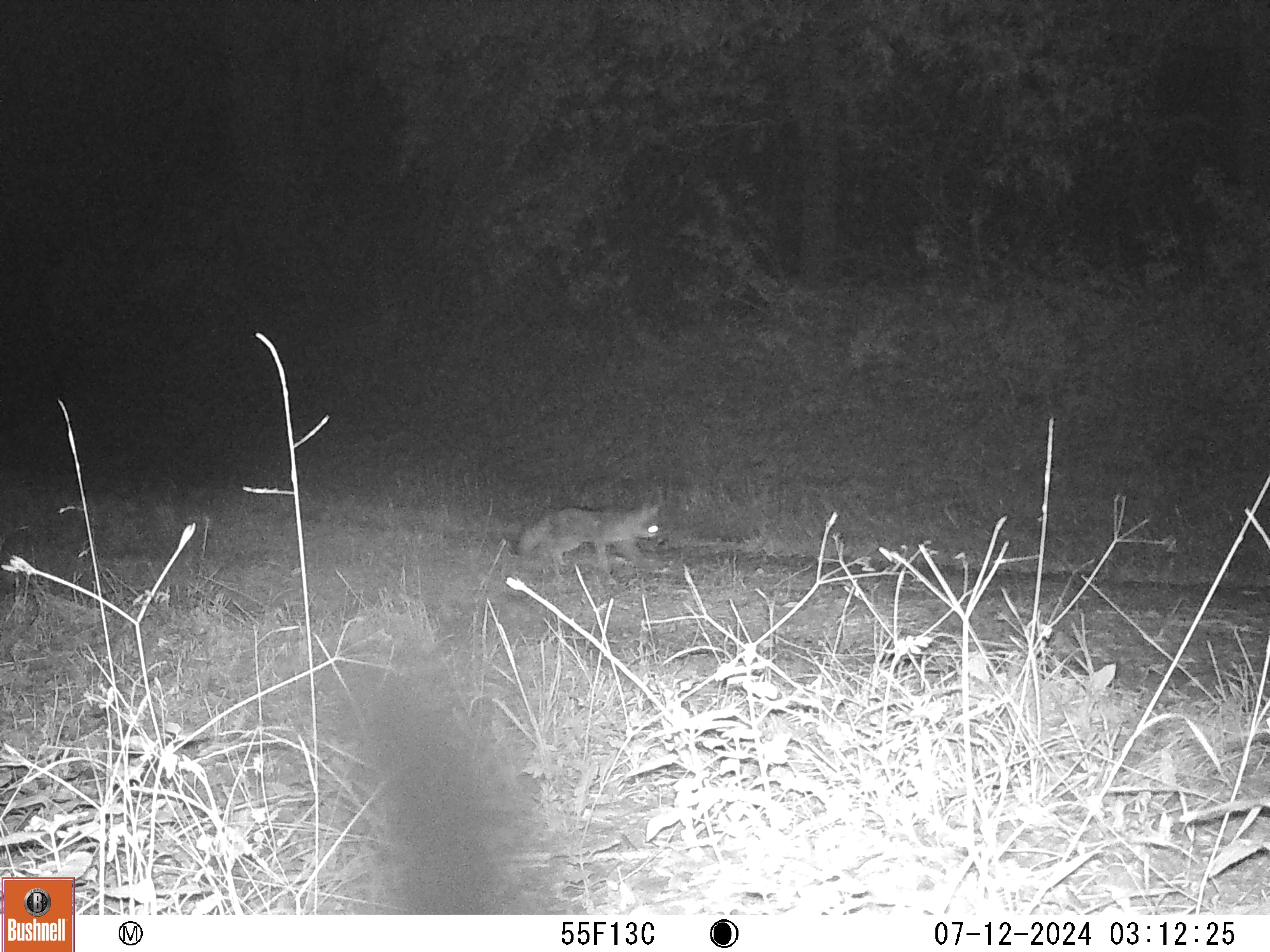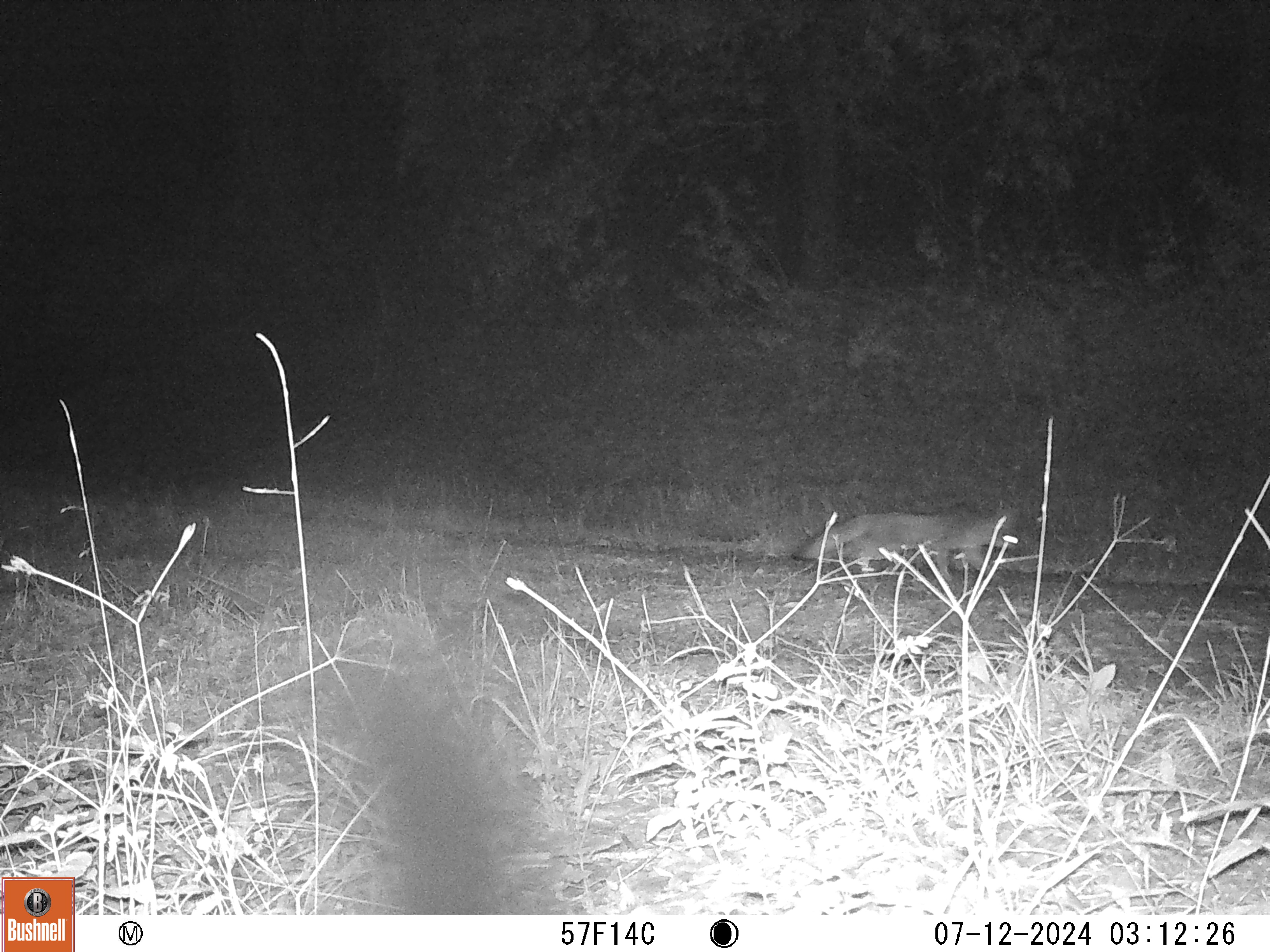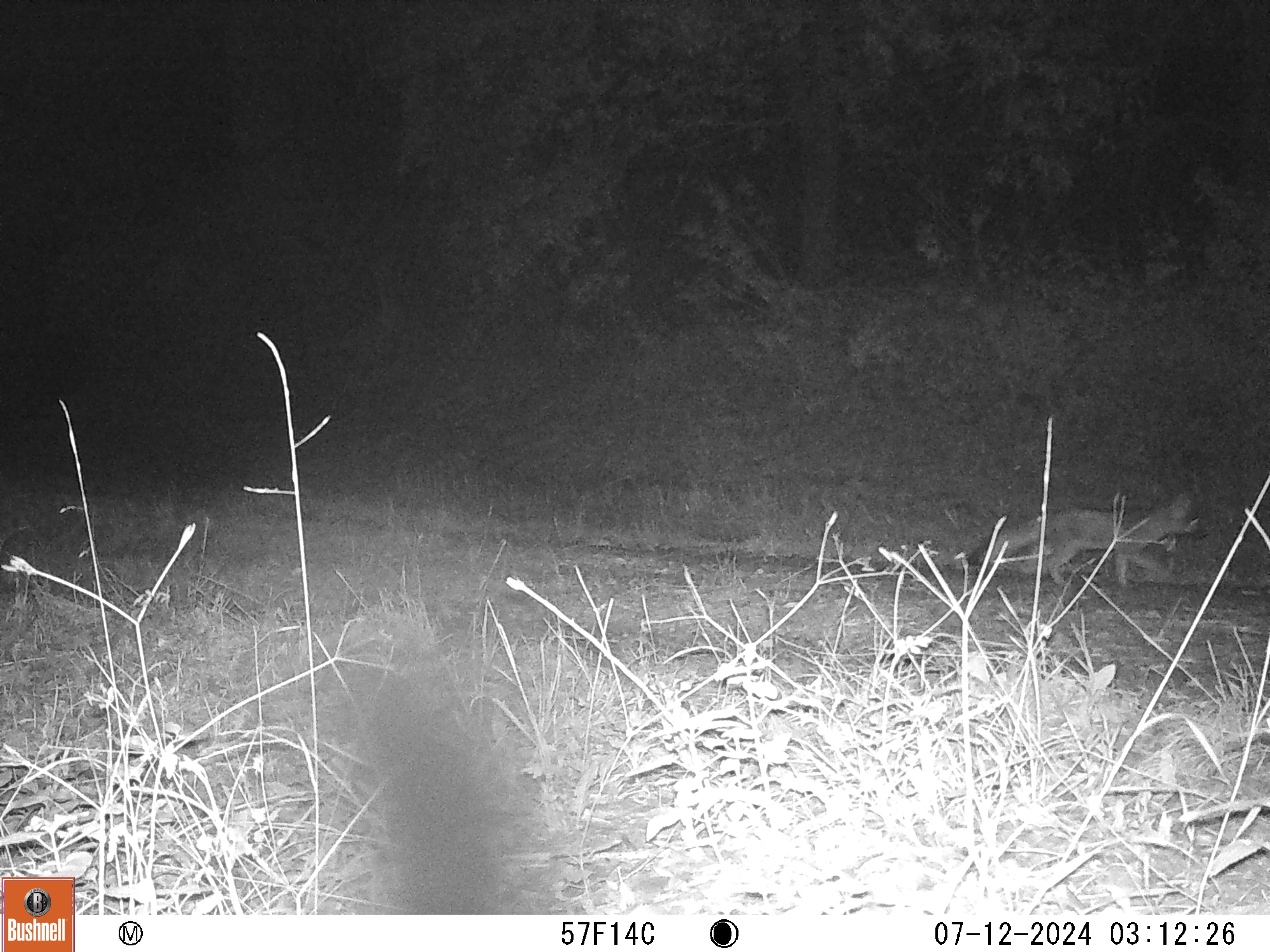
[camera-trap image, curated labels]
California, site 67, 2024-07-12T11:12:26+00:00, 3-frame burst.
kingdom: Animalia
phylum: Chordata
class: Mammalia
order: Carnivora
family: Canidae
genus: Urocyon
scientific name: Urocyon cinereoargenteus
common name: gray fox